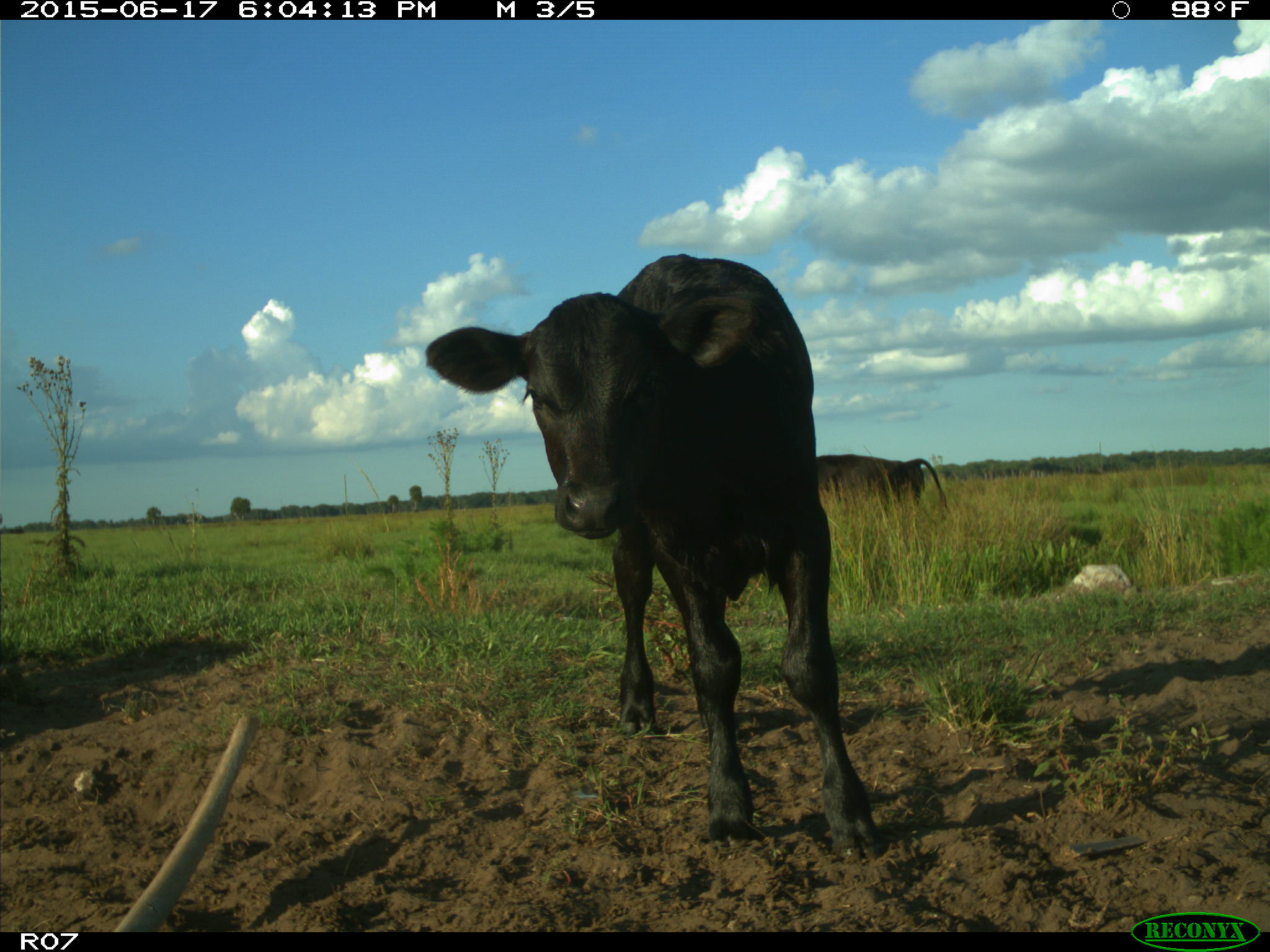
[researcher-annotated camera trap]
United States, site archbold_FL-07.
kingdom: Animalia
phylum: Chordata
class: Mammalia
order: Artiodactyla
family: Bovidae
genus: Bos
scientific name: Bos taurus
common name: domestic cow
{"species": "Bos taurus (domestic cow)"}